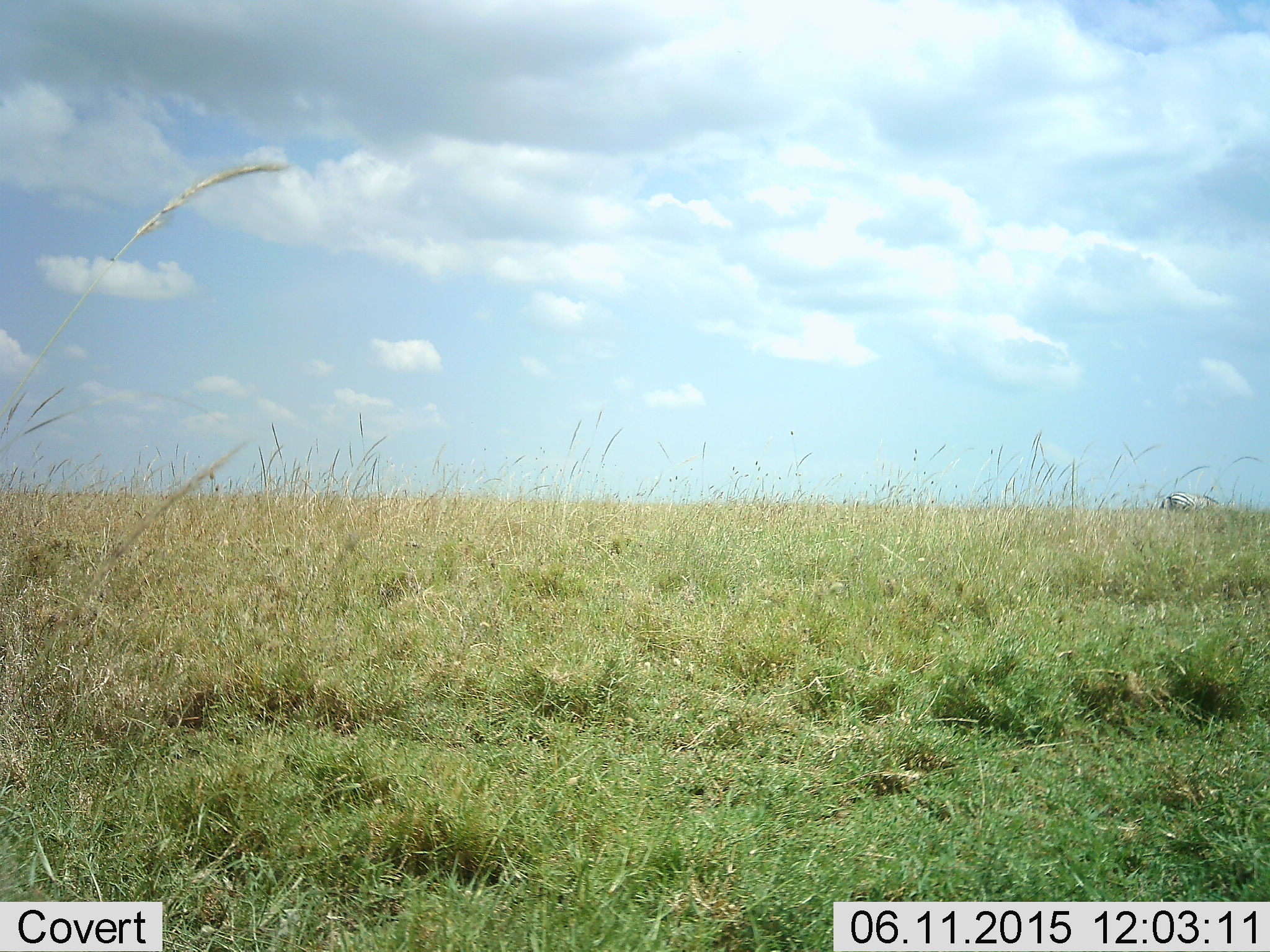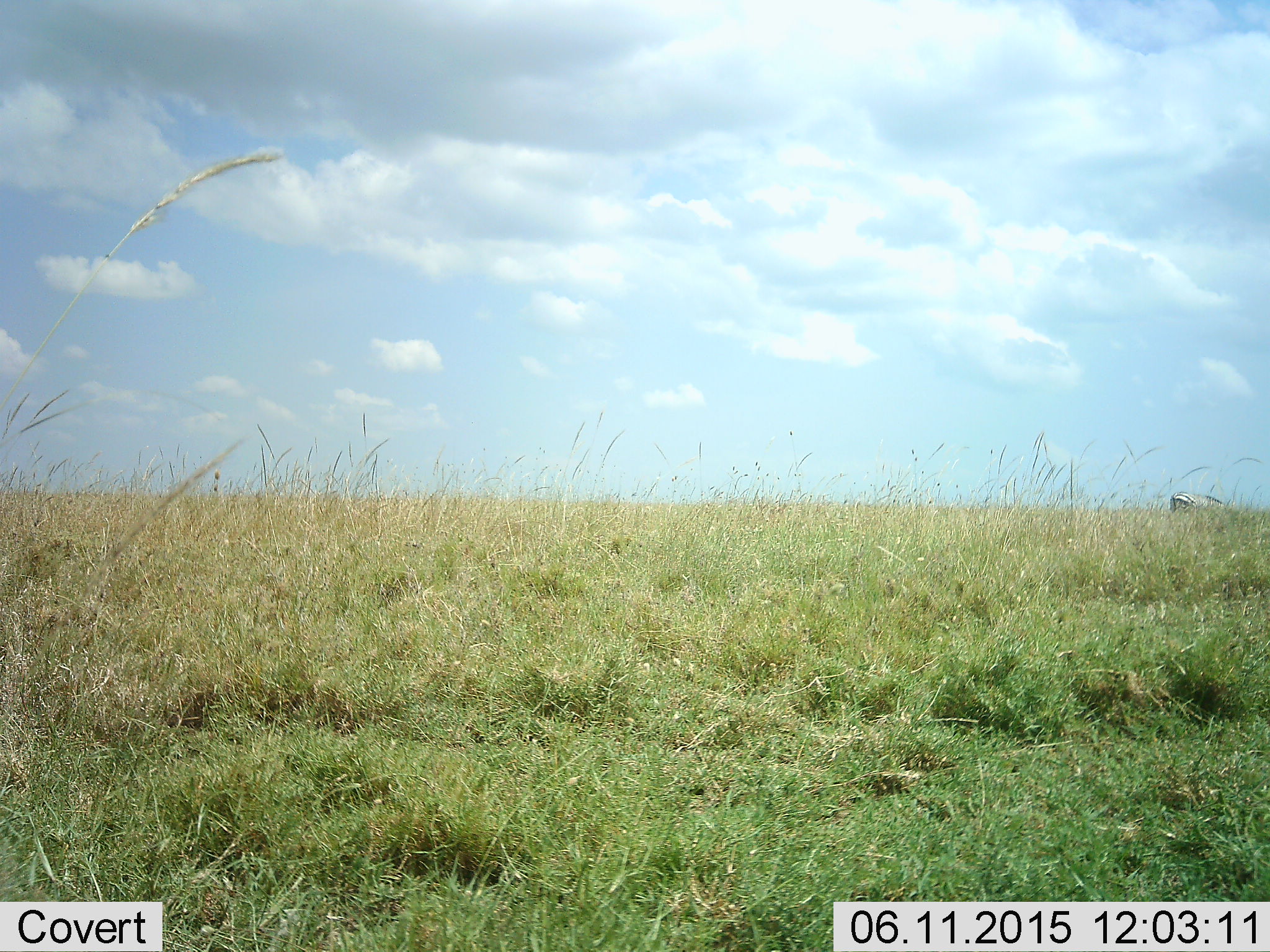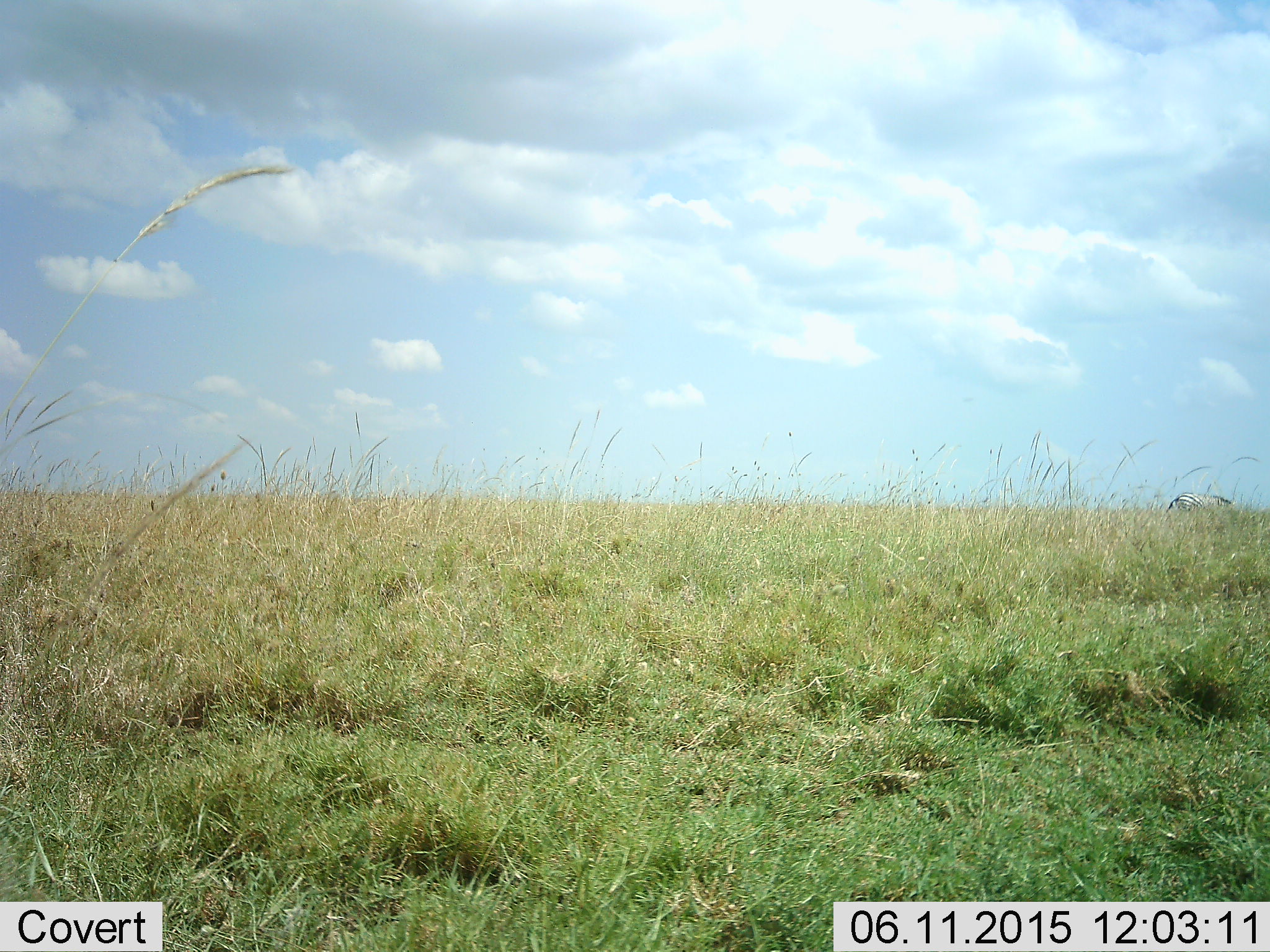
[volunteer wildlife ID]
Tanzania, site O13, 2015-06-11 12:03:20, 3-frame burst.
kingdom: Animalia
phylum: Chordata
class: Mammalia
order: Perissodactyla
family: Equidae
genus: Equus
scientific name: Equus quagga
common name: plains zebra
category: zebra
Zebra (plains zebra) (Equus quagga), count 1. Behavior (volunteer vote fractions): standing 40%, resting 0%, moving 20%, interacting 0%. Young present (vote fraction): 0%. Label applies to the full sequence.